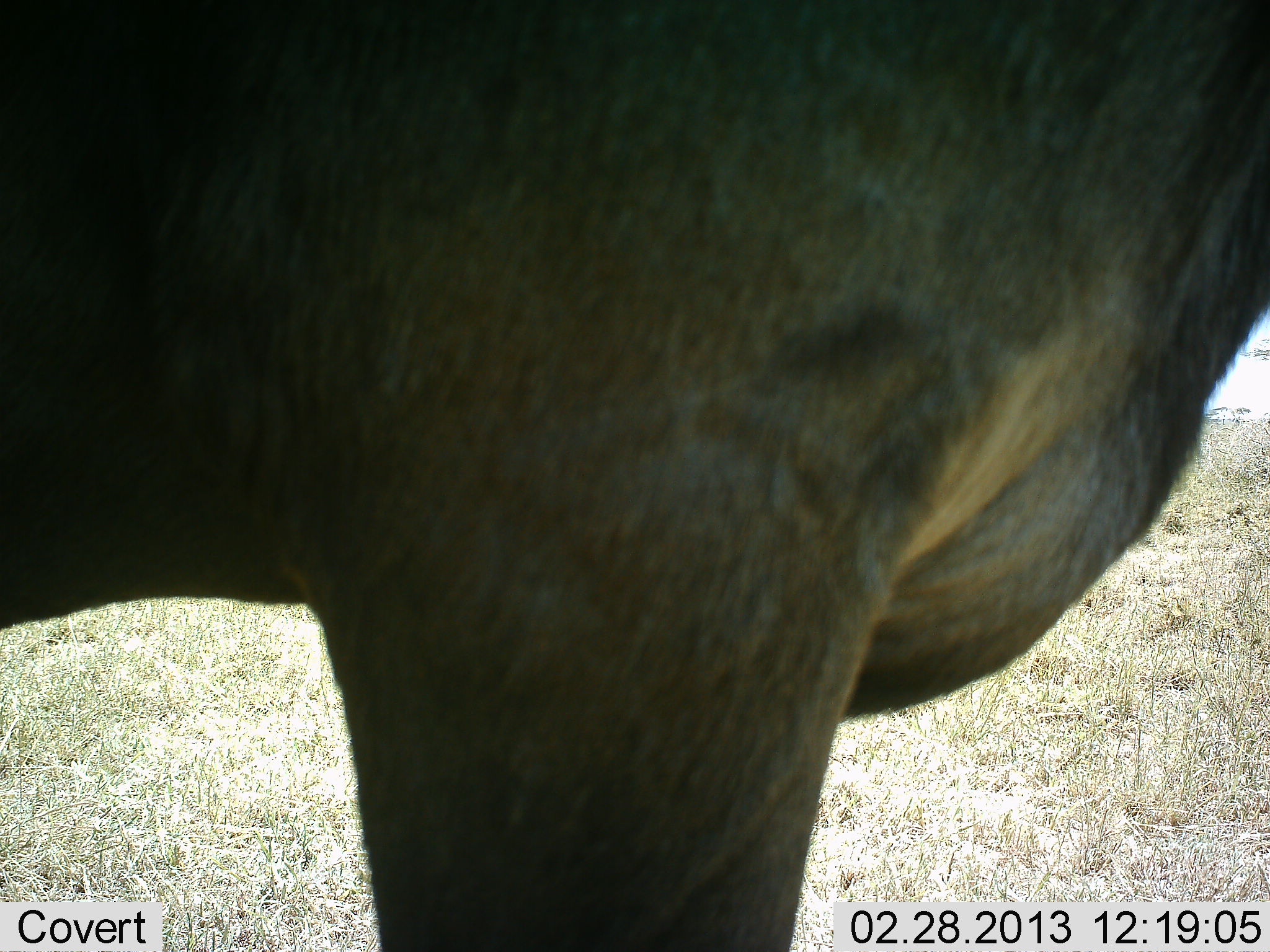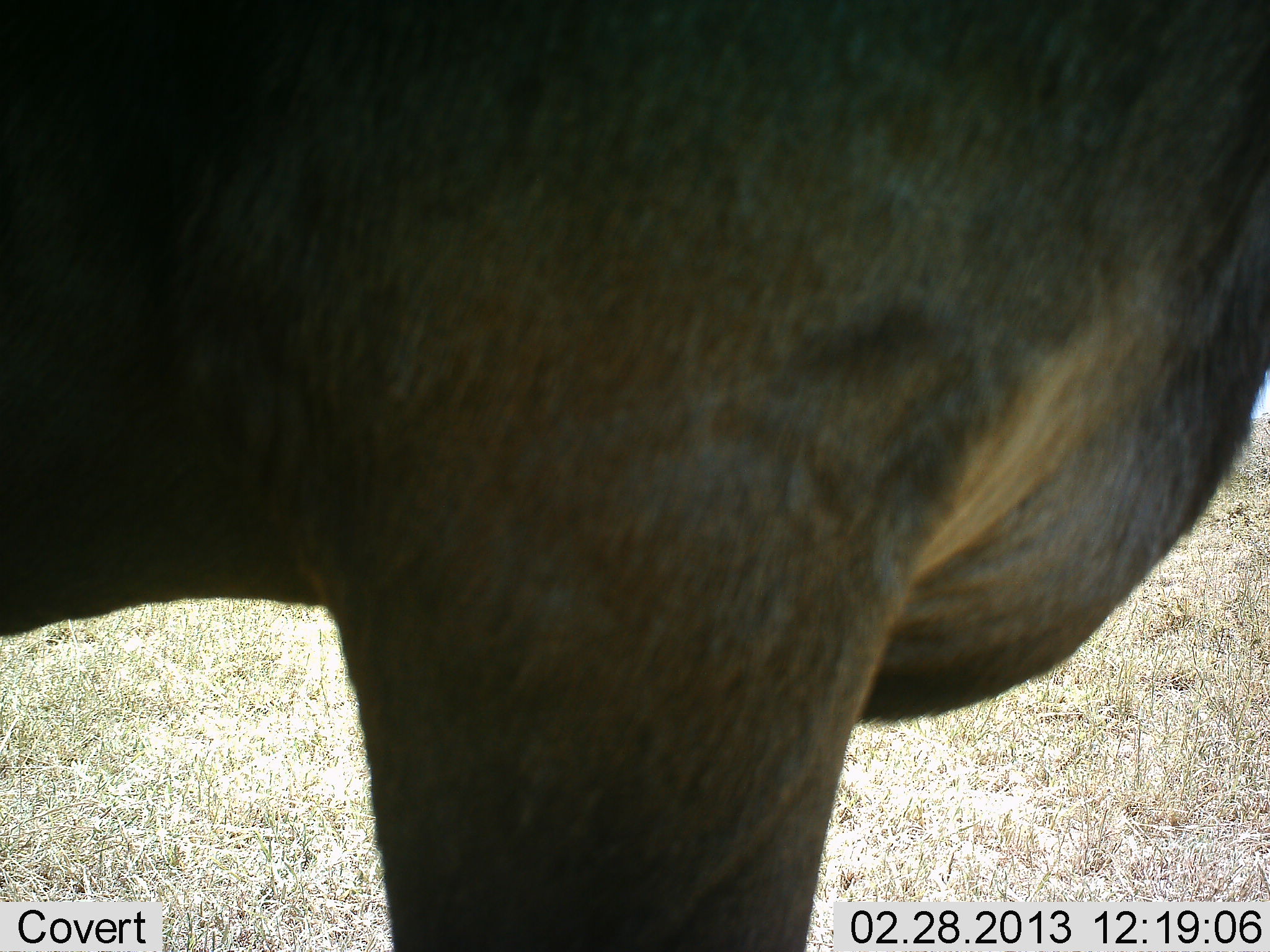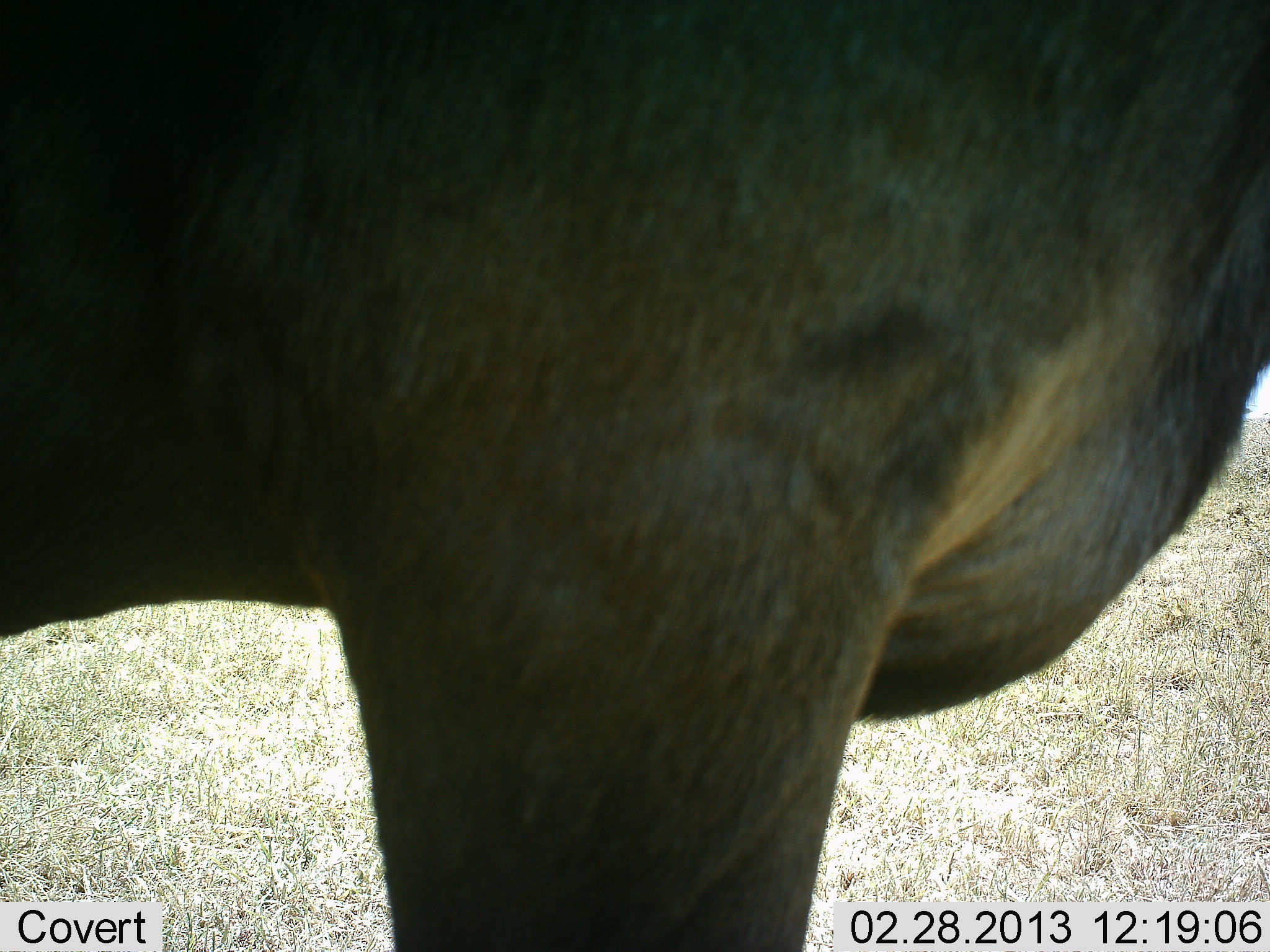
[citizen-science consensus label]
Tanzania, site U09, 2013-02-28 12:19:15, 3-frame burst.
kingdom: Animalia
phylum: Chordata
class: Mammalia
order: Artiodactyla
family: Bovidae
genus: Connochaetes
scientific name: Connochaetes taurinus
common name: blue wildebeest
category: wildebeest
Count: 1.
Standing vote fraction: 100%.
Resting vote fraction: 8%.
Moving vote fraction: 0%.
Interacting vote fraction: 0%.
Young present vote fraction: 0%.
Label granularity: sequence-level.